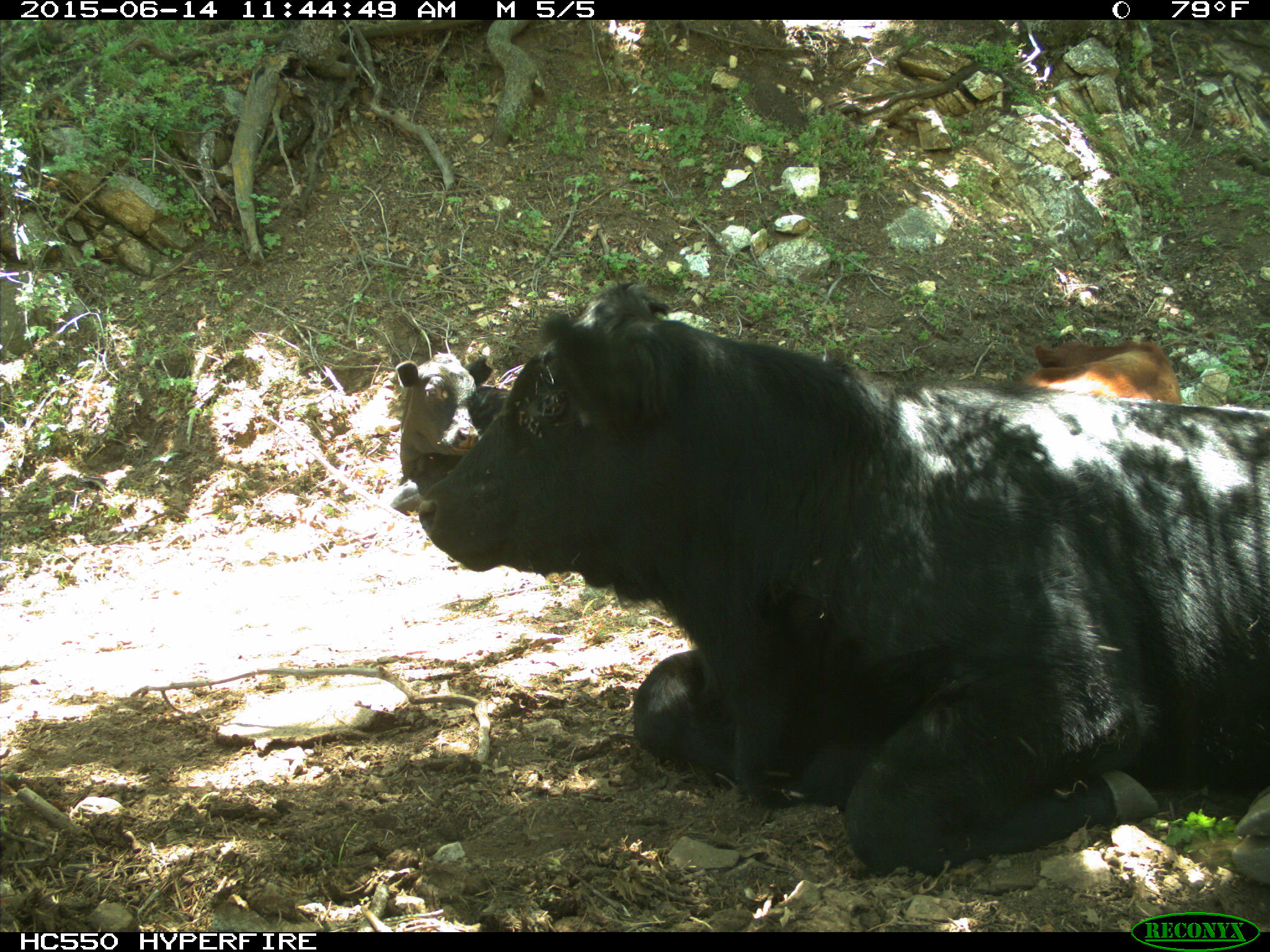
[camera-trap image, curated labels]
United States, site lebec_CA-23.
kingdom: Animalia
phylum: Chordata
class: Mammalia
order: Artiodactyla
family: Bovidae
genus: Bos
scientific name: Bos taurus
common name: domestic cow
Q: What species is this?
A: Bos taurus (domestic cow).